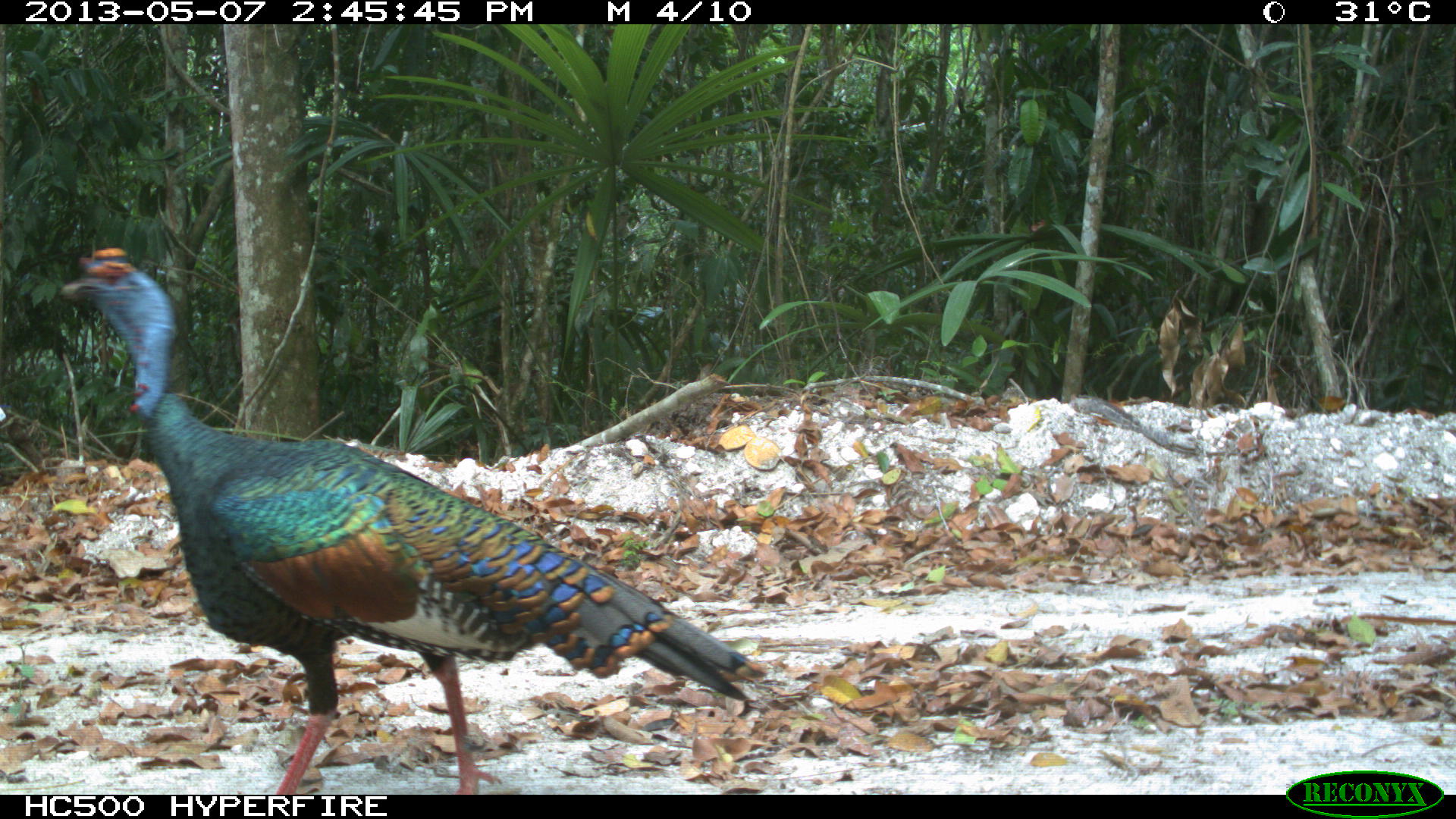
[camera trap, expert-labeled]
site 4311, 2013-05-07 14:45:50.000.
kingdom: Animalia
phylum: Chordata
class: Aves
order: Galliformes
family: Phasianidae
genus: Meleagris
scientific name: Meleagris ocellata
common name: ocellated turkey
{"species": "Meleagris ocellata (ocellated turkey)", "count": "1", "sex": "male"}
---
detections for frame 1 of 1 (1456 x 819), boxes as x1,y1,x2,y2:
meleagris ocellata: 59,243,765,794